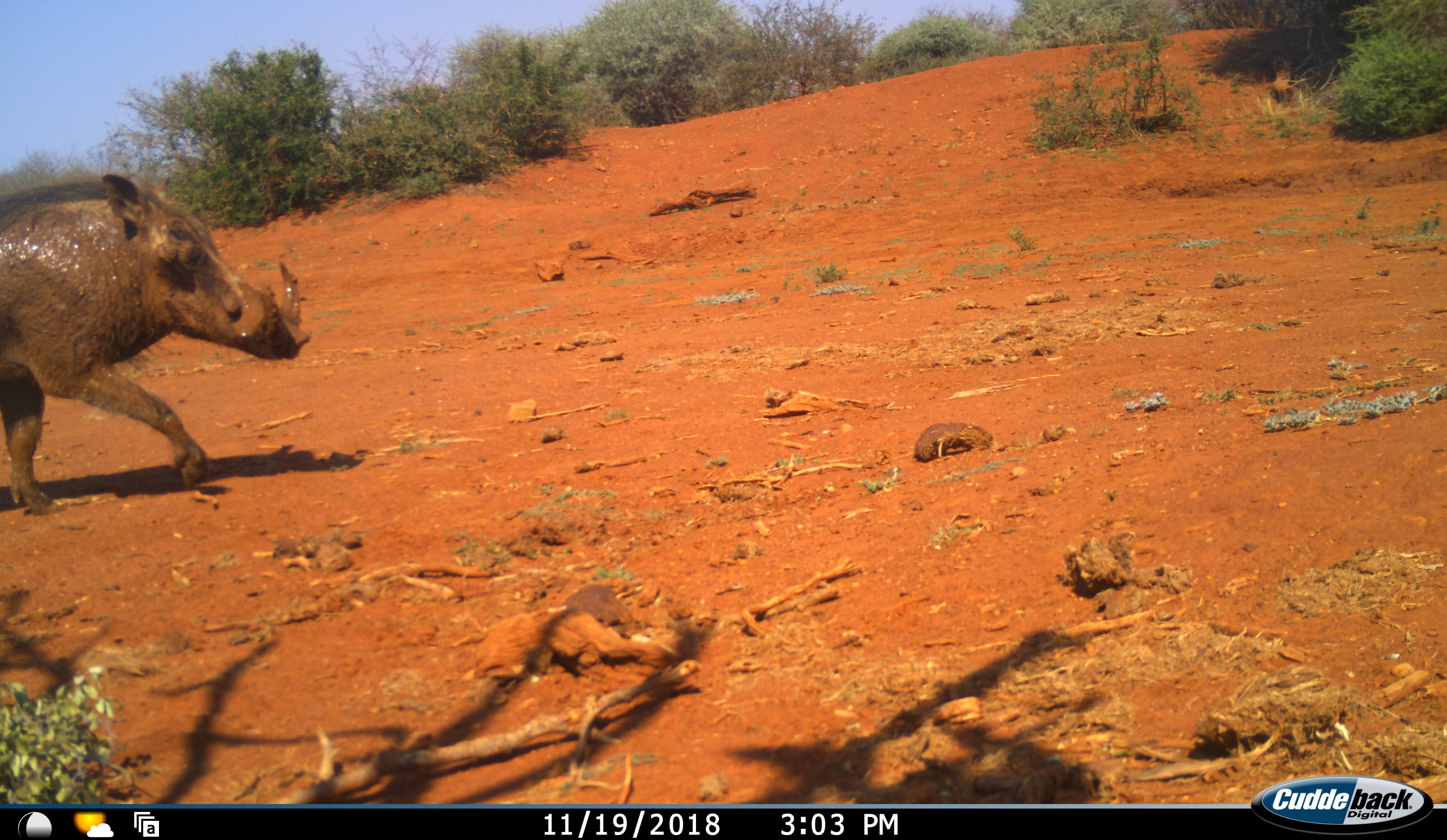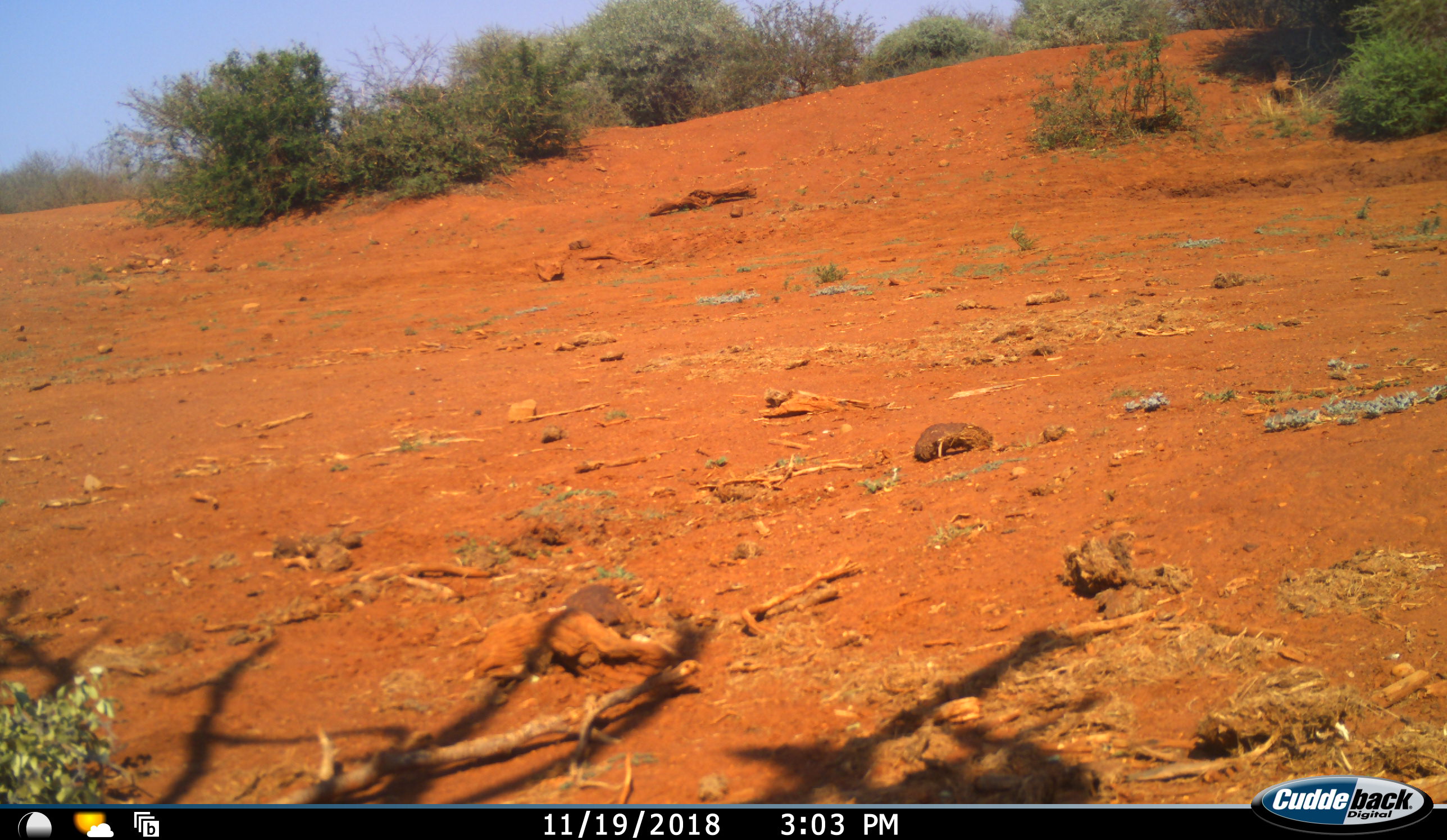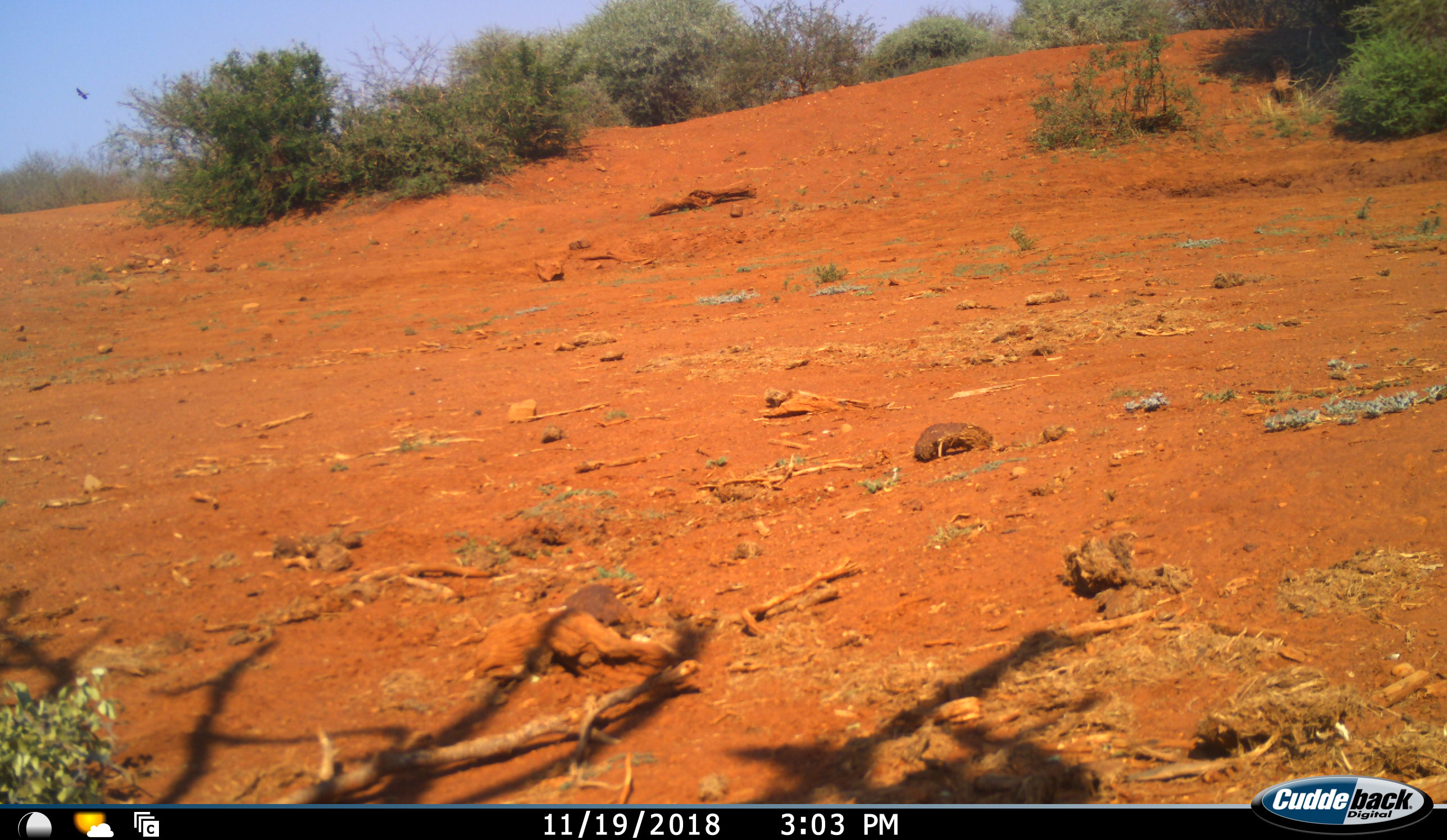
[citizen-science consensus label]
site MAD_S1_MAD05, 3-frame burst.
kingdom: Animalia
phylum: Chordata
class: Mammalia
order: Artiodactyla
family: Suidae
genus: Phacochoerus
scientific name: Phacochoerus africanus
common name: warthog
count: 1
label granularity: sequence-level